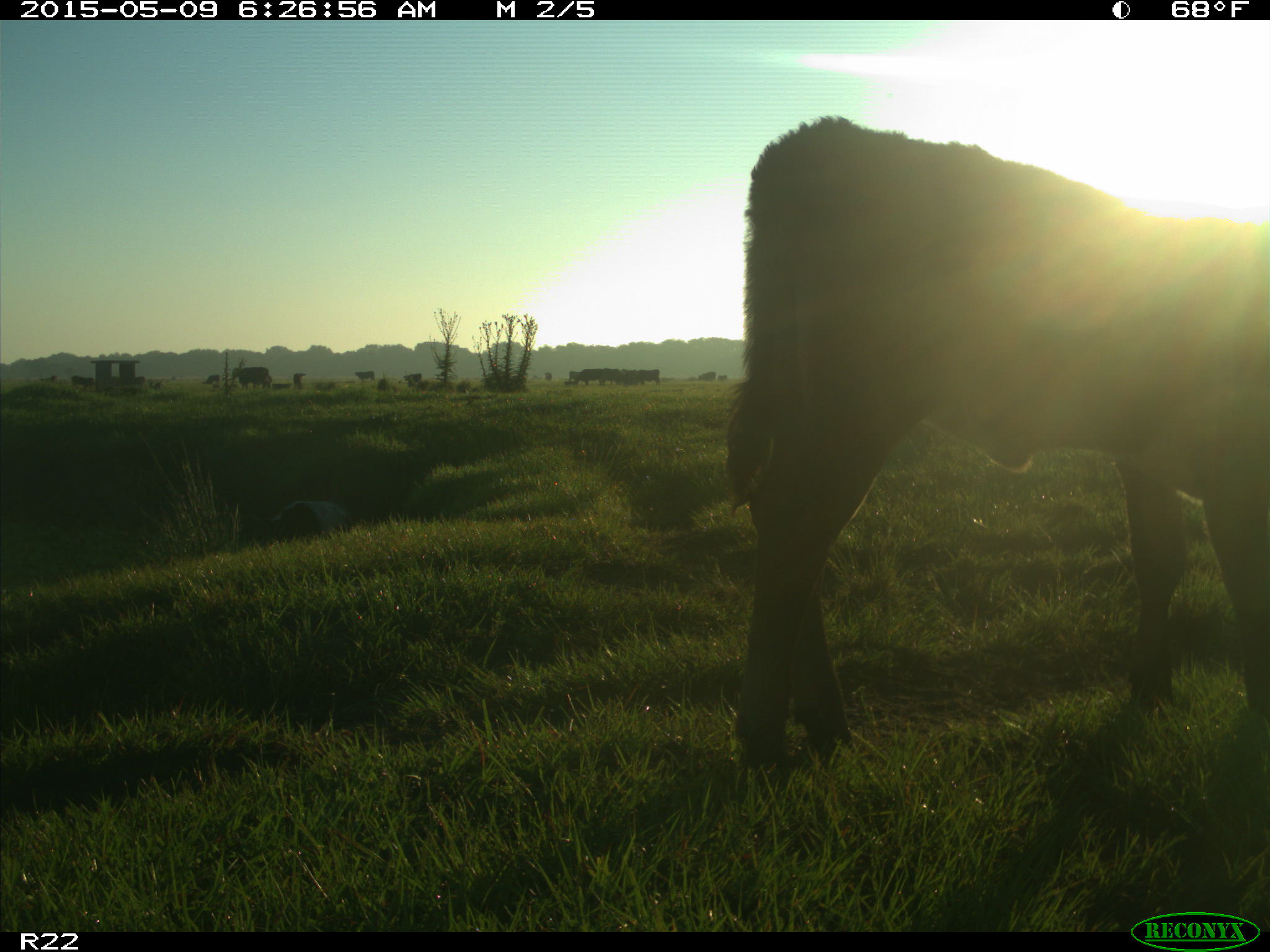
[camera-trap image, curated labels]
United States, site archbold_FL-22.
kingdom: Animalia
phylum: Chordata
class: Mammalia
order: Artiodactyla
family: Bovidae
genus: Bos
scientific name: Bos taurus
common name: domestic cow